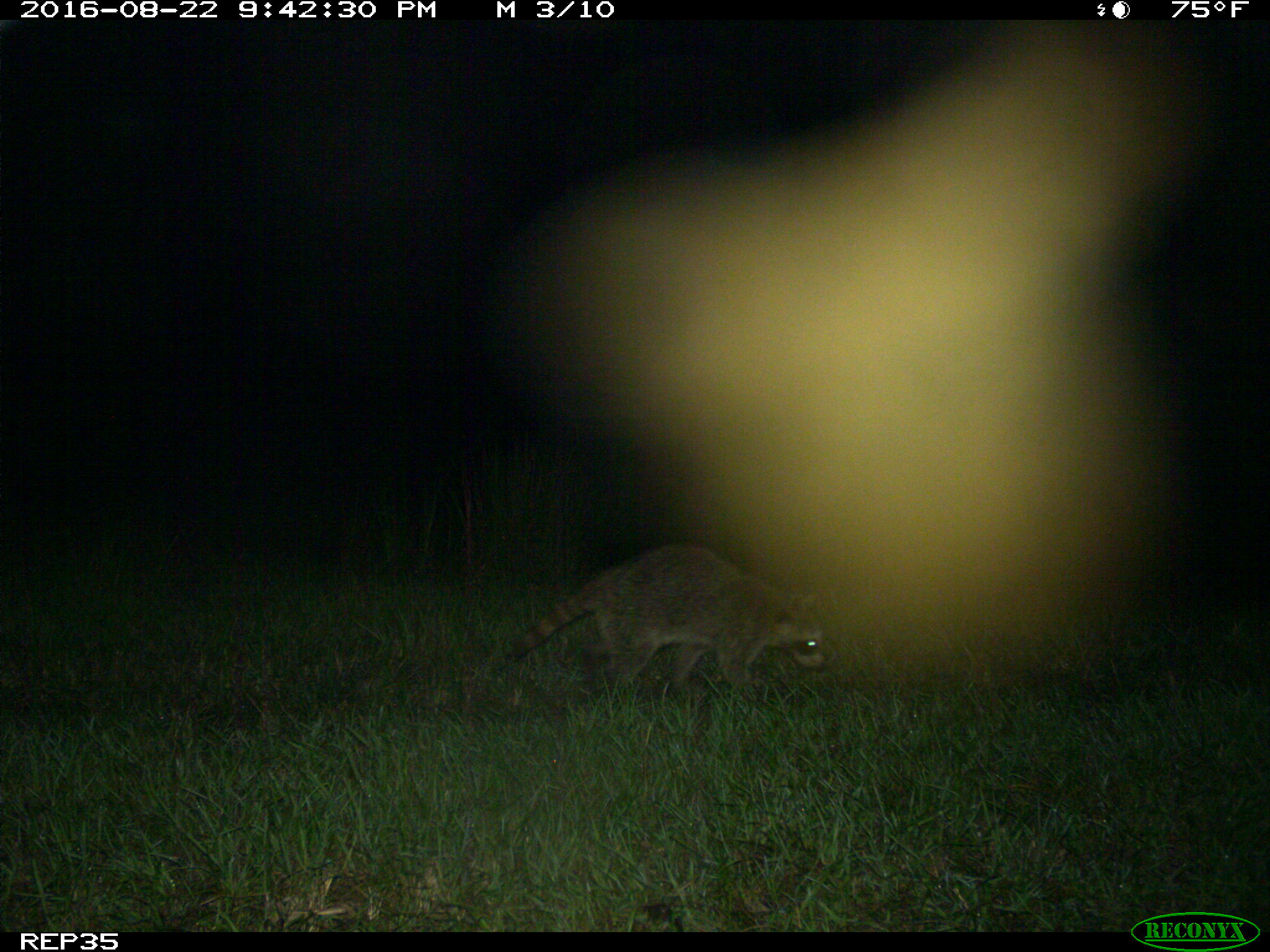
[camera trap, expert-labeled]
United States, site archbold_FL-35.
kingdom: Animalia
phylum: Chordata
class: Mammalia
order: Carnivora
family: Procyonidae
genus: Procyon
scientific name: Procyon lotor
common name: common raccoon